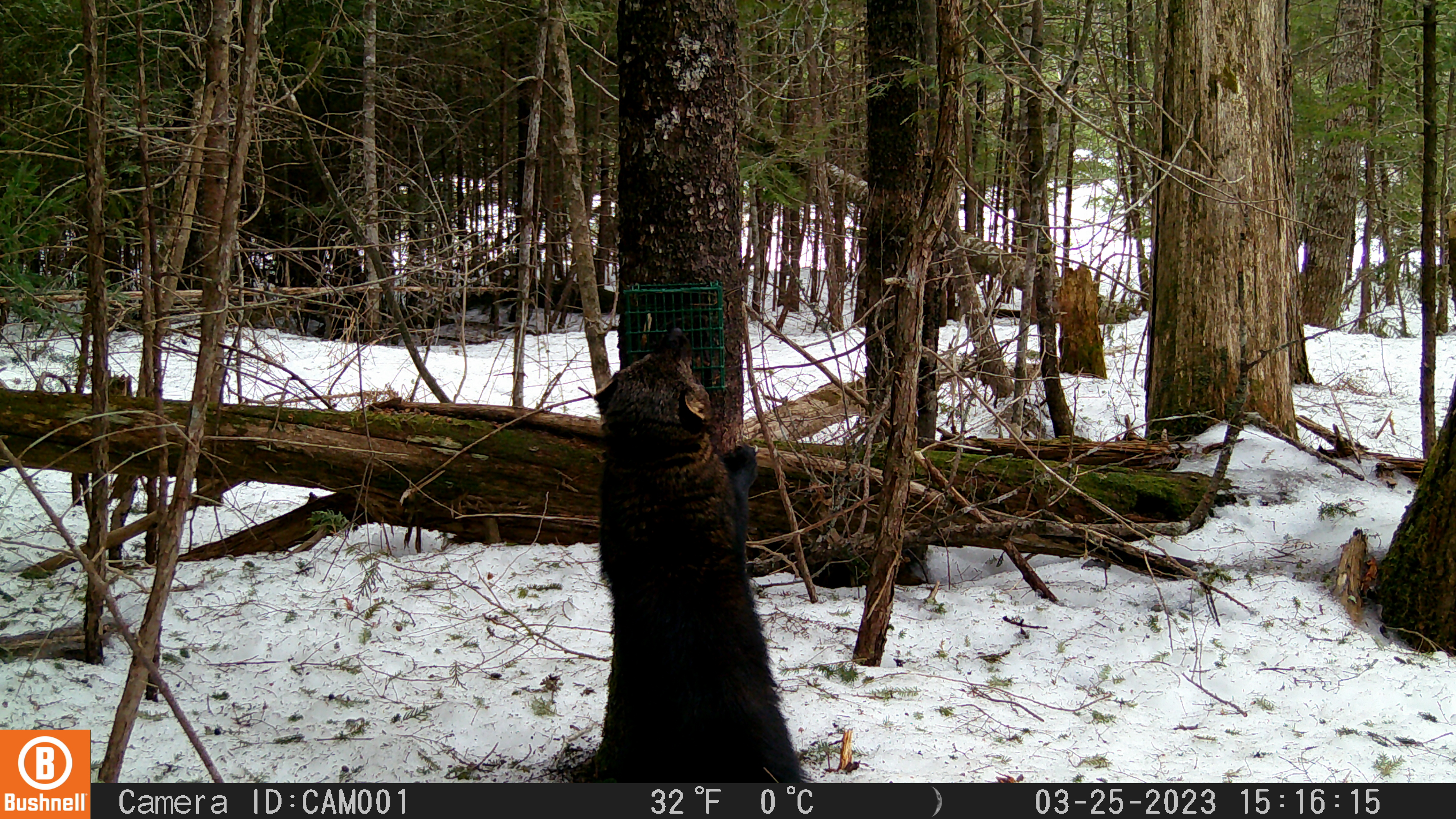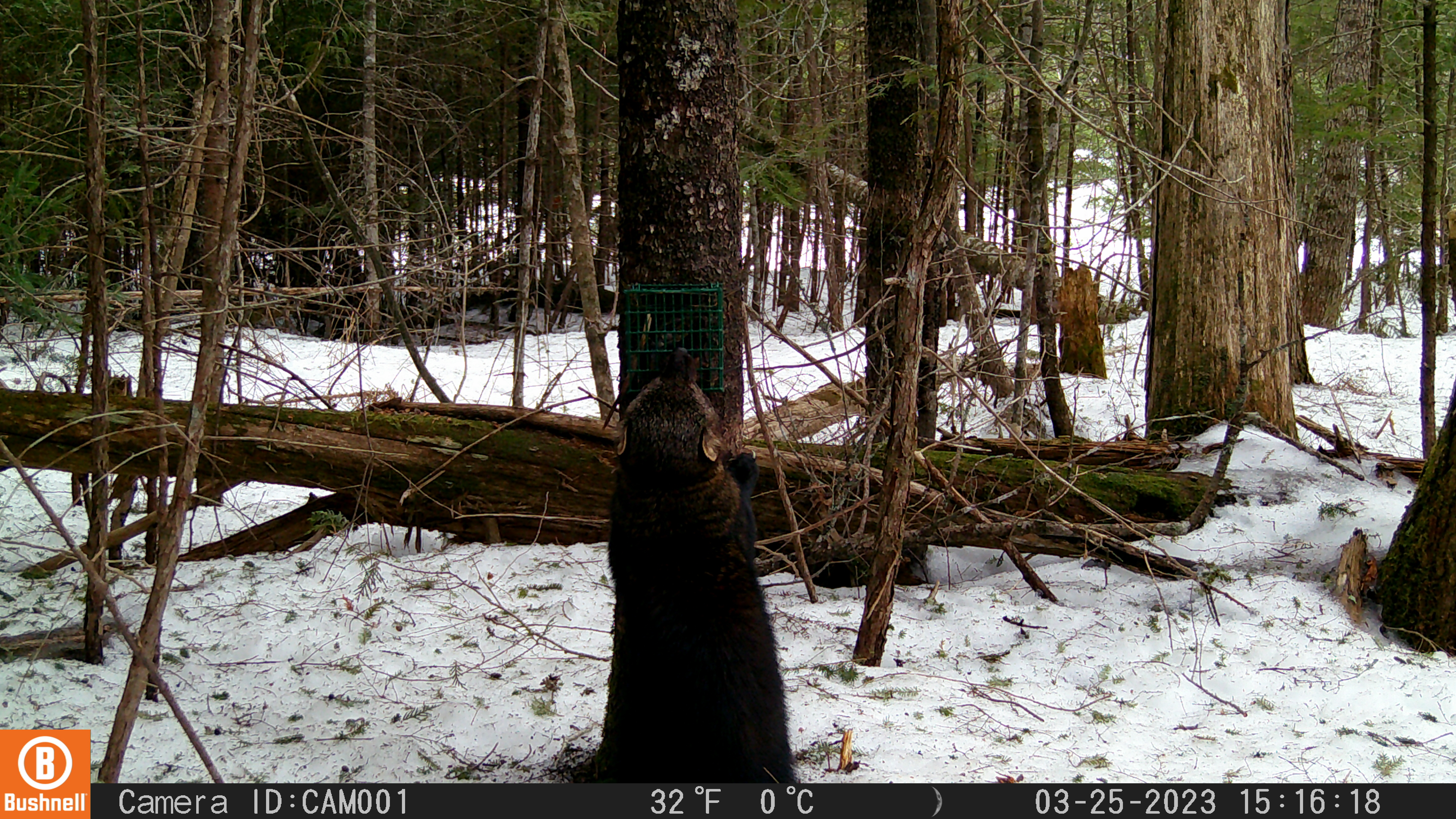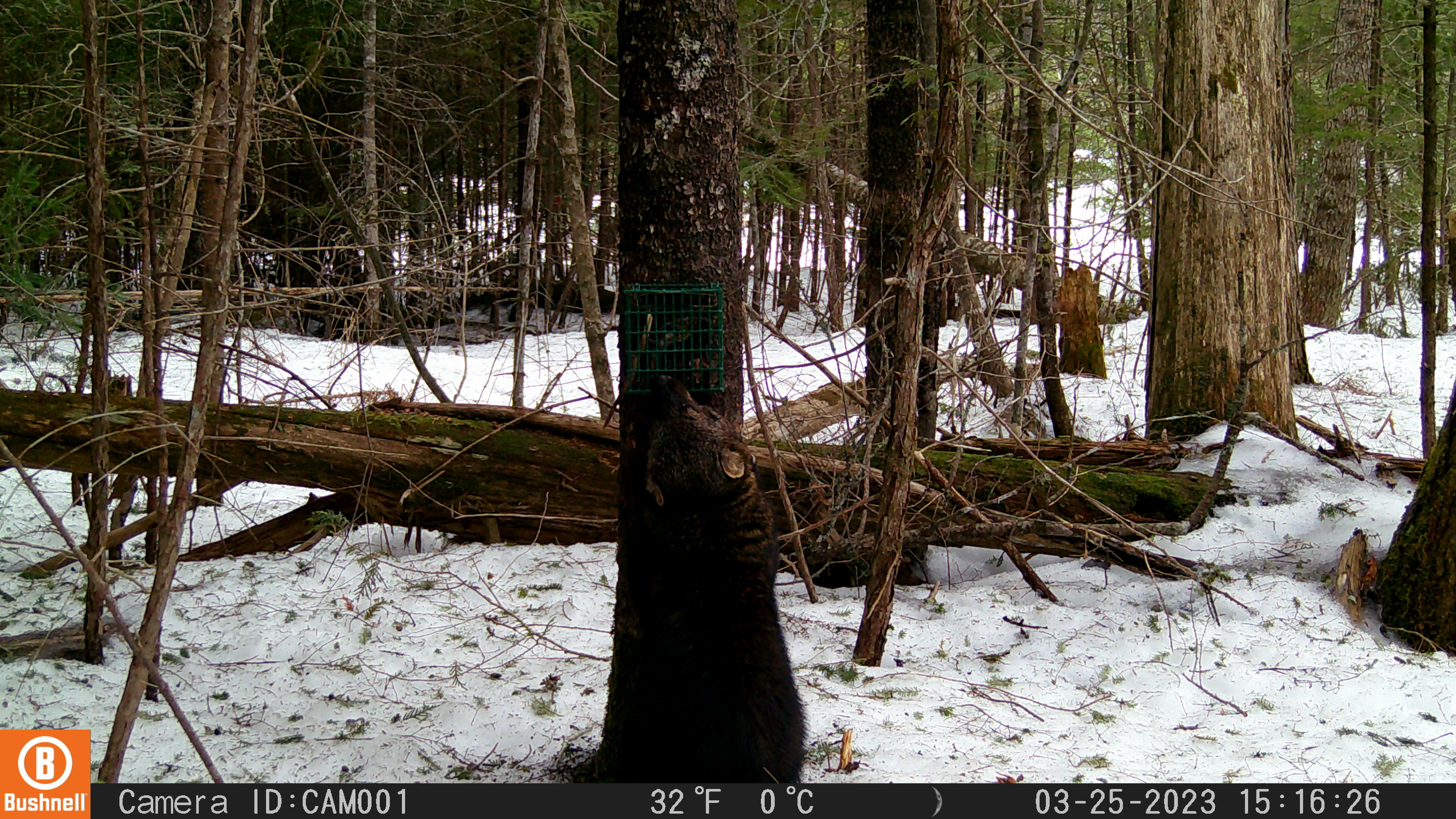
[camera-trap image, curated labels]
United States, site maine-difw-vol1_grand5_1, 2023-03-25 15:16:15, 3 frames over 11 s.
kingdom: Animalia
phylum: Chordata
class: Mammalia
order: Carnivora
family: Mustelidae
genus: Pekania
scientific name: Pekania pennanti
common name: fisher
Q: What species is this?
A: Fisher (Pekania pennanti).